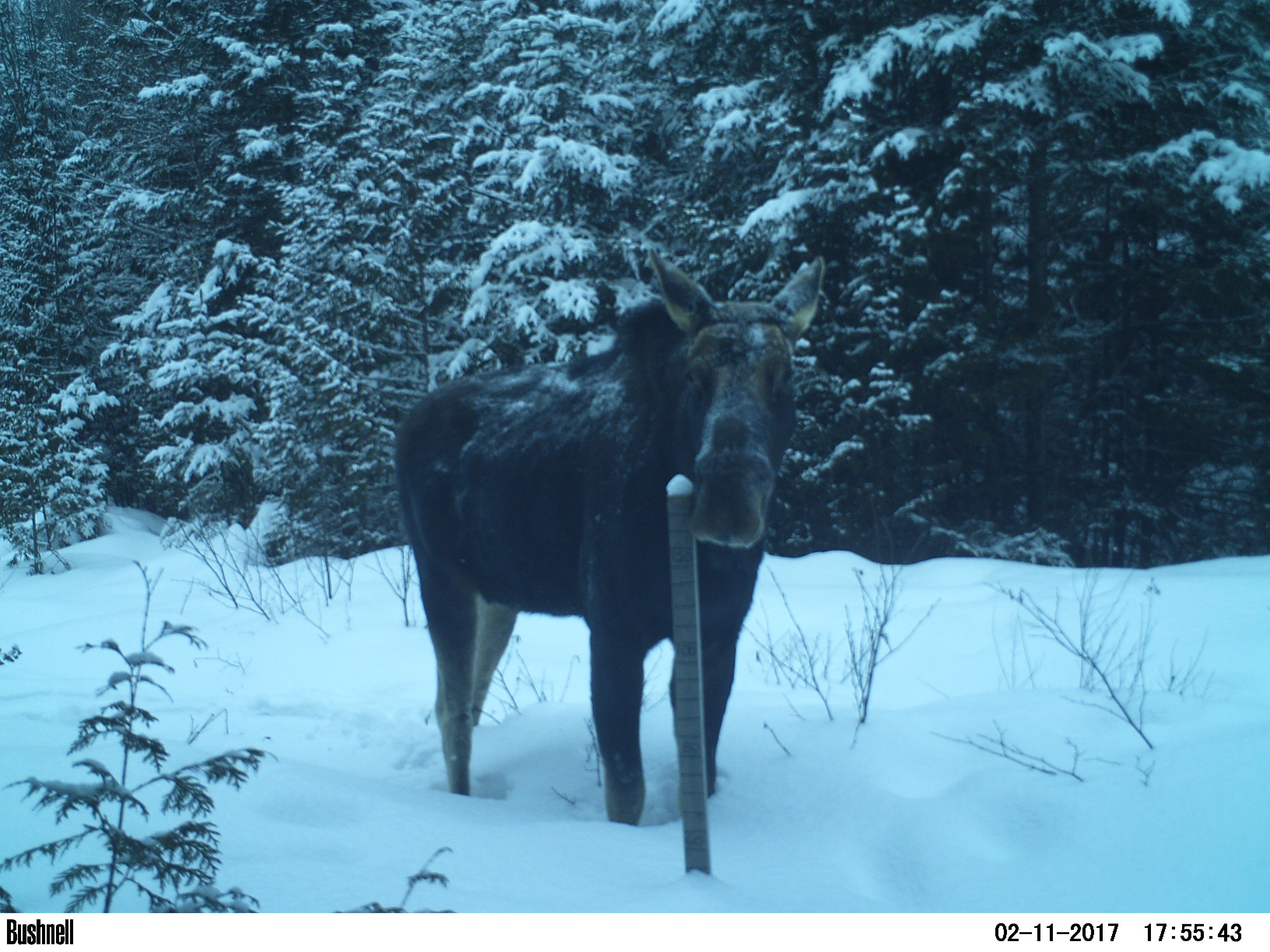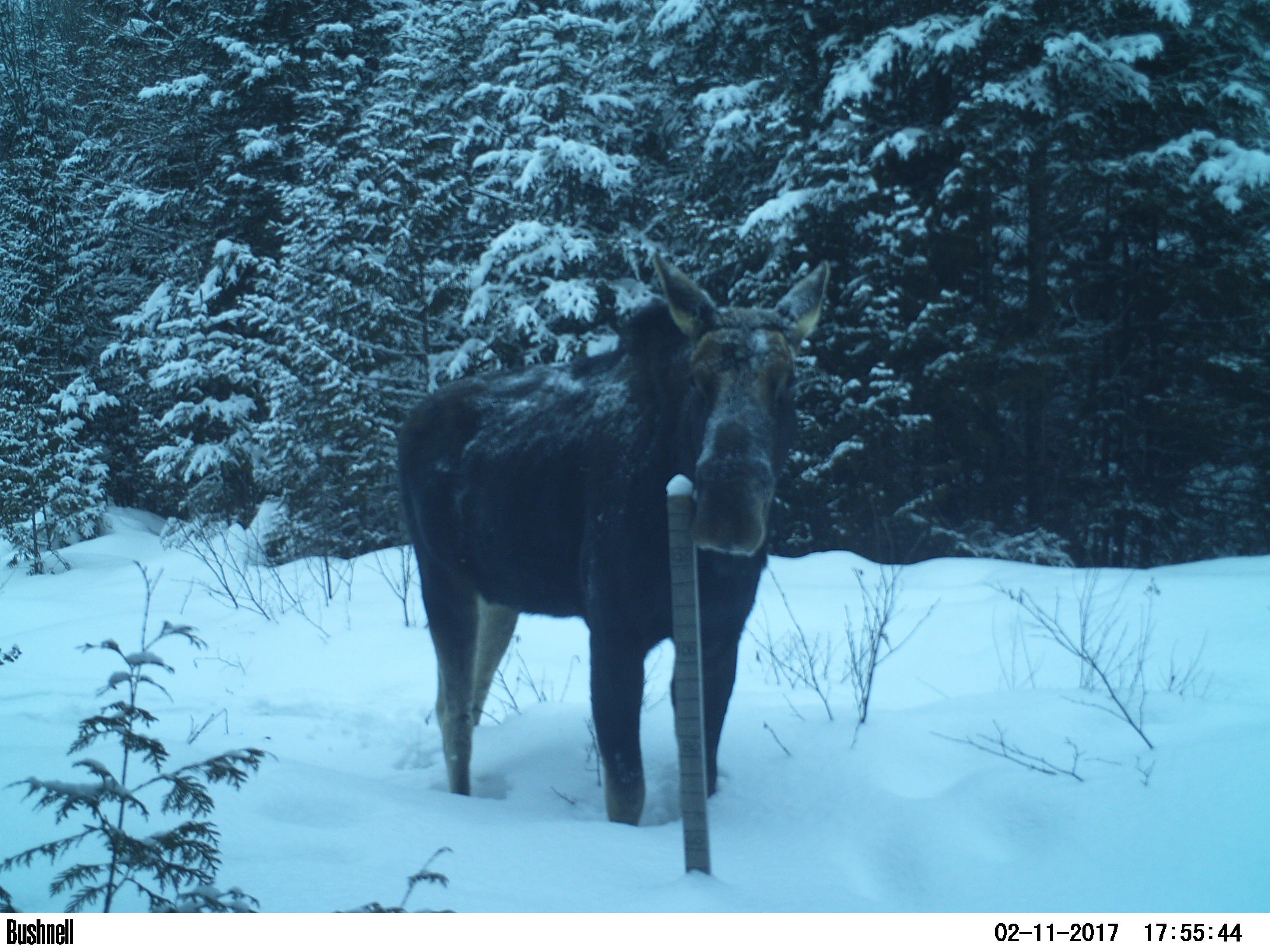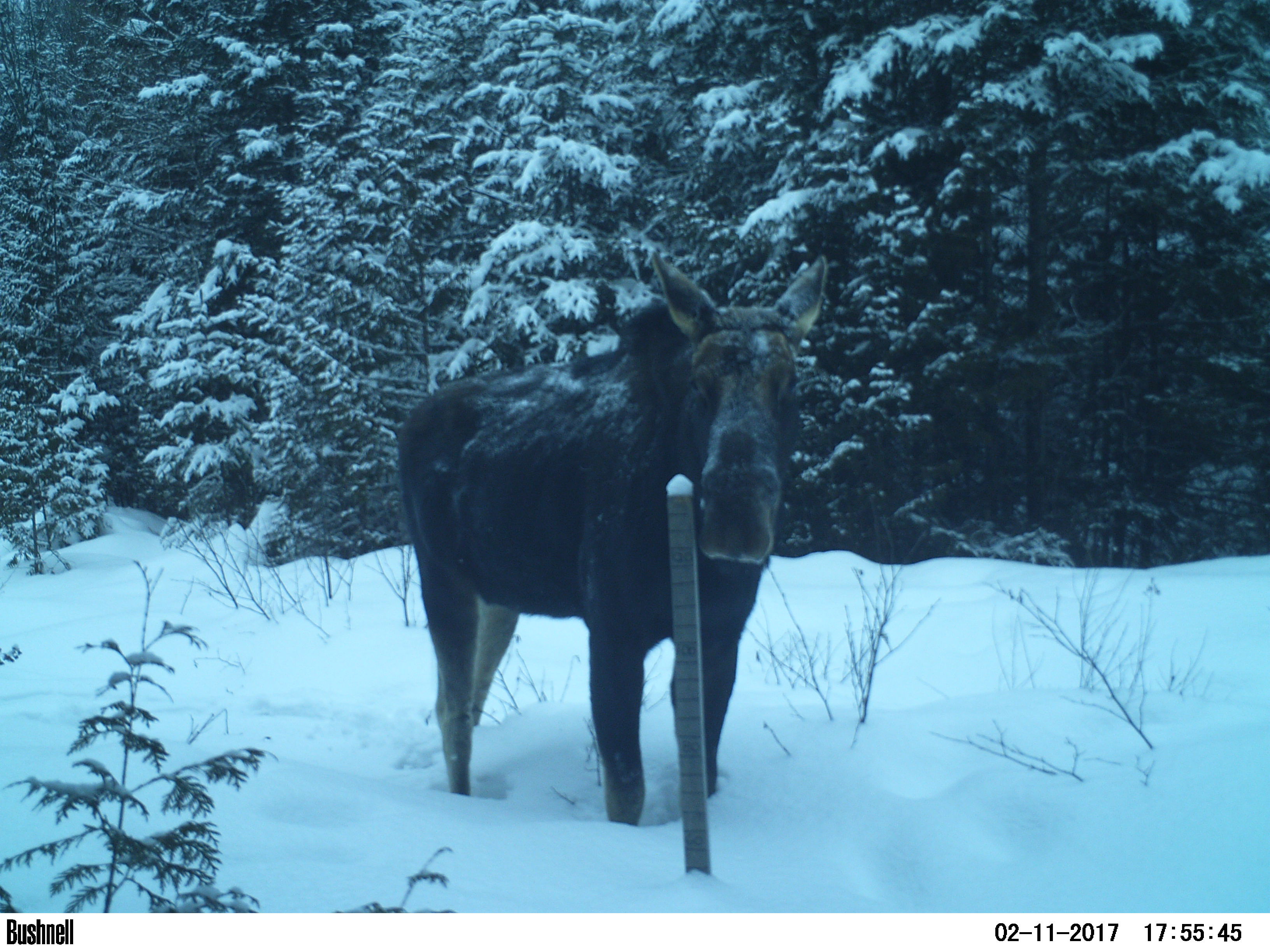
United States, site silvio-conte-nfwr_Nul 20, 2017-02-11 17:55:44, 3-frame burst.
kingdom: Animalia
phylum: Chordata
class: Mammalia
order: Artiodactyla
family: Cervidae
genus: Alces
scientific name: Alces alces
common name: moose